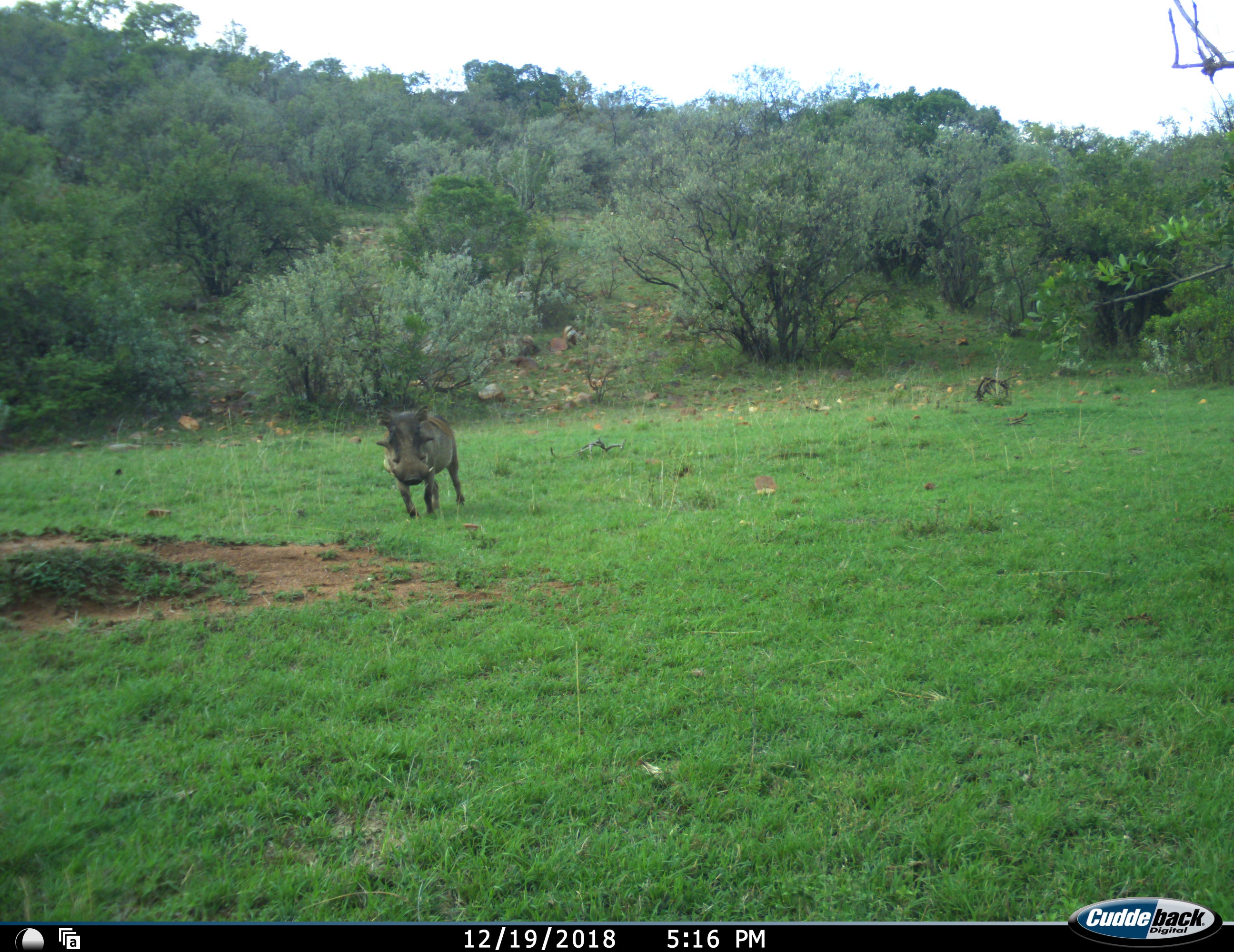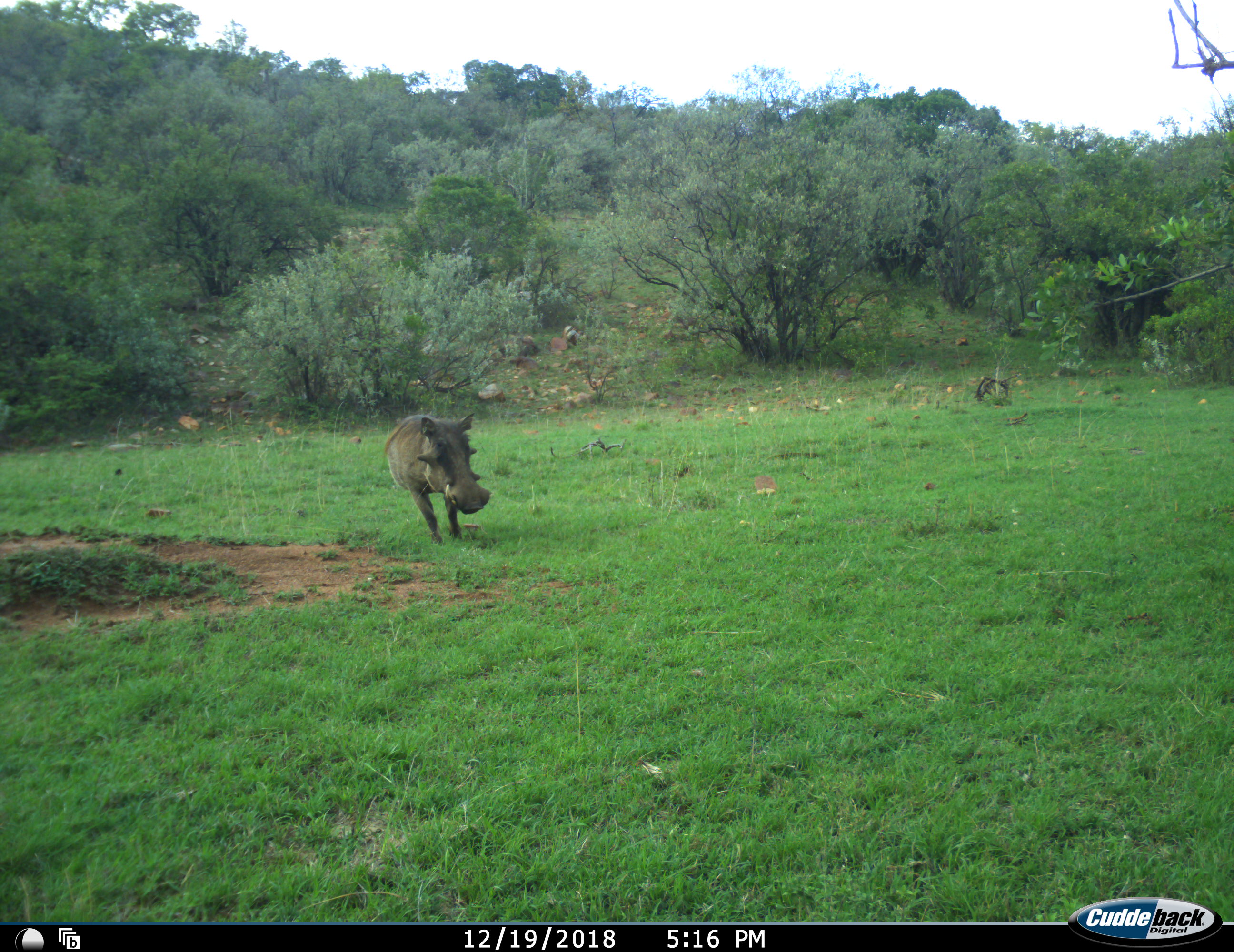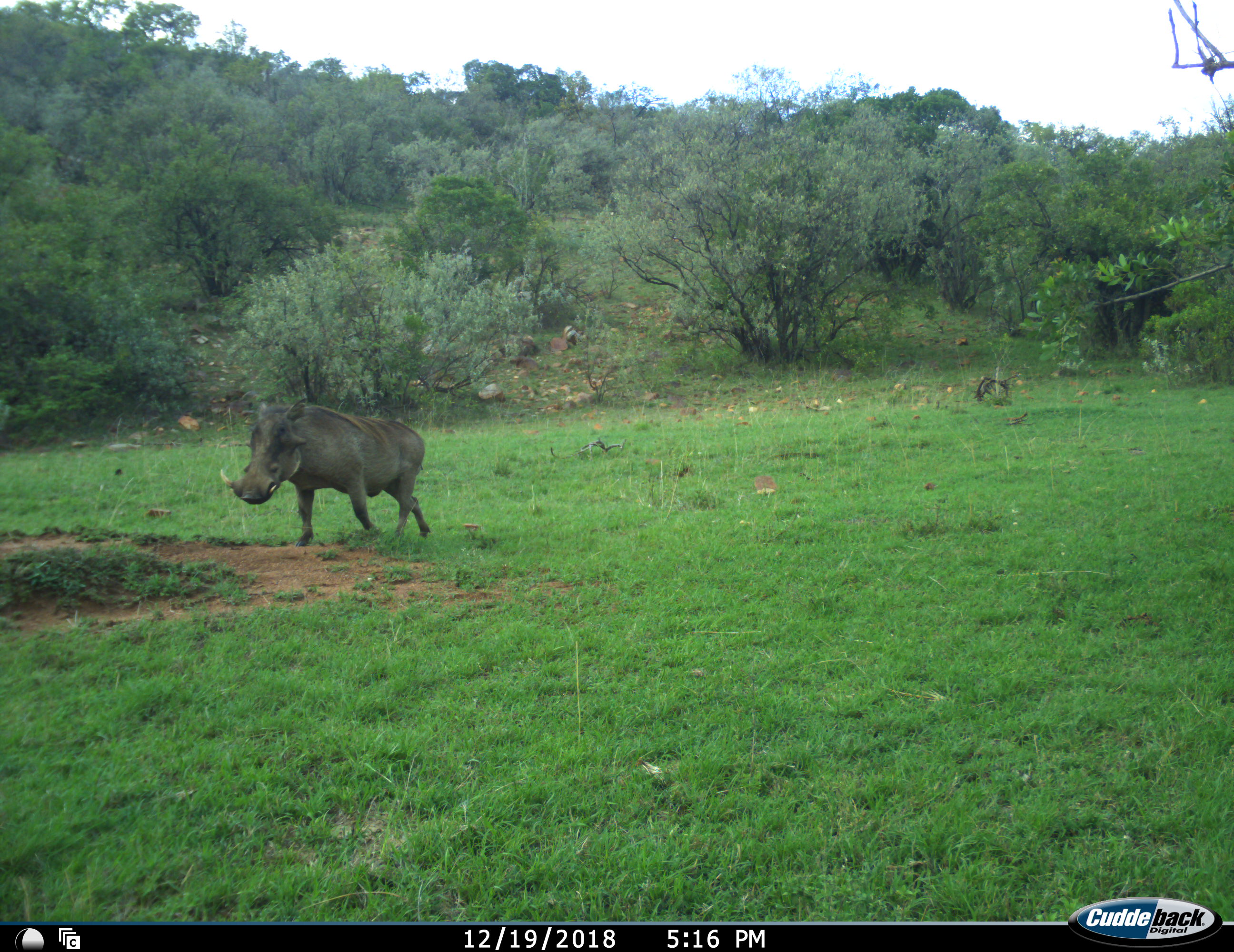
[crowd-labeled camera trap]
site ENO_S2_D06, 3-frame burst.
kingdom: Animalia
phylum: Chordata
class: Mammalia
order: Artiodactyla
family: Suidae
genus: Phacochoerus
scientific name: Phacochoerus africanus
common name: warthog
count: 1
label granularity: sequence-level